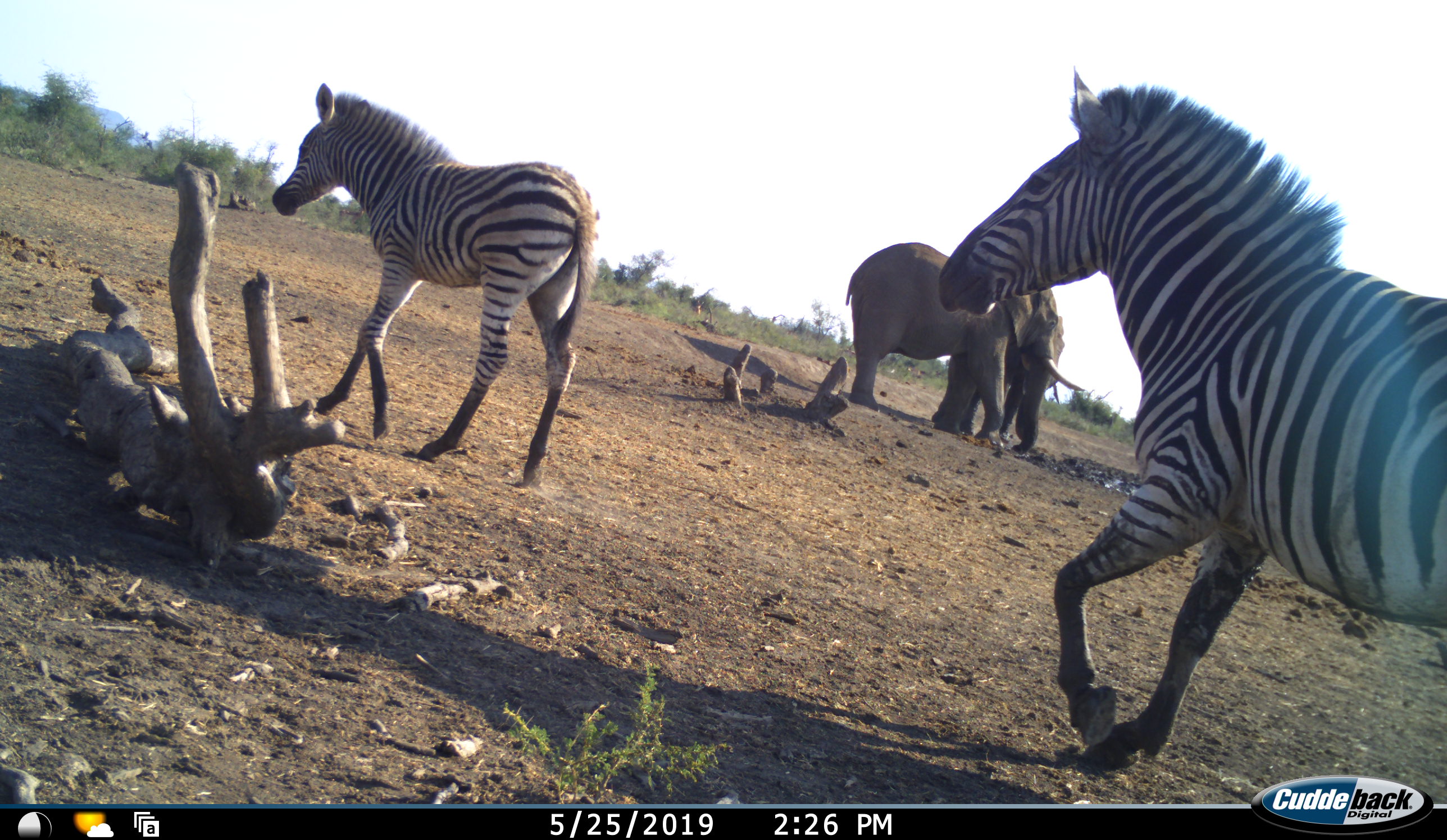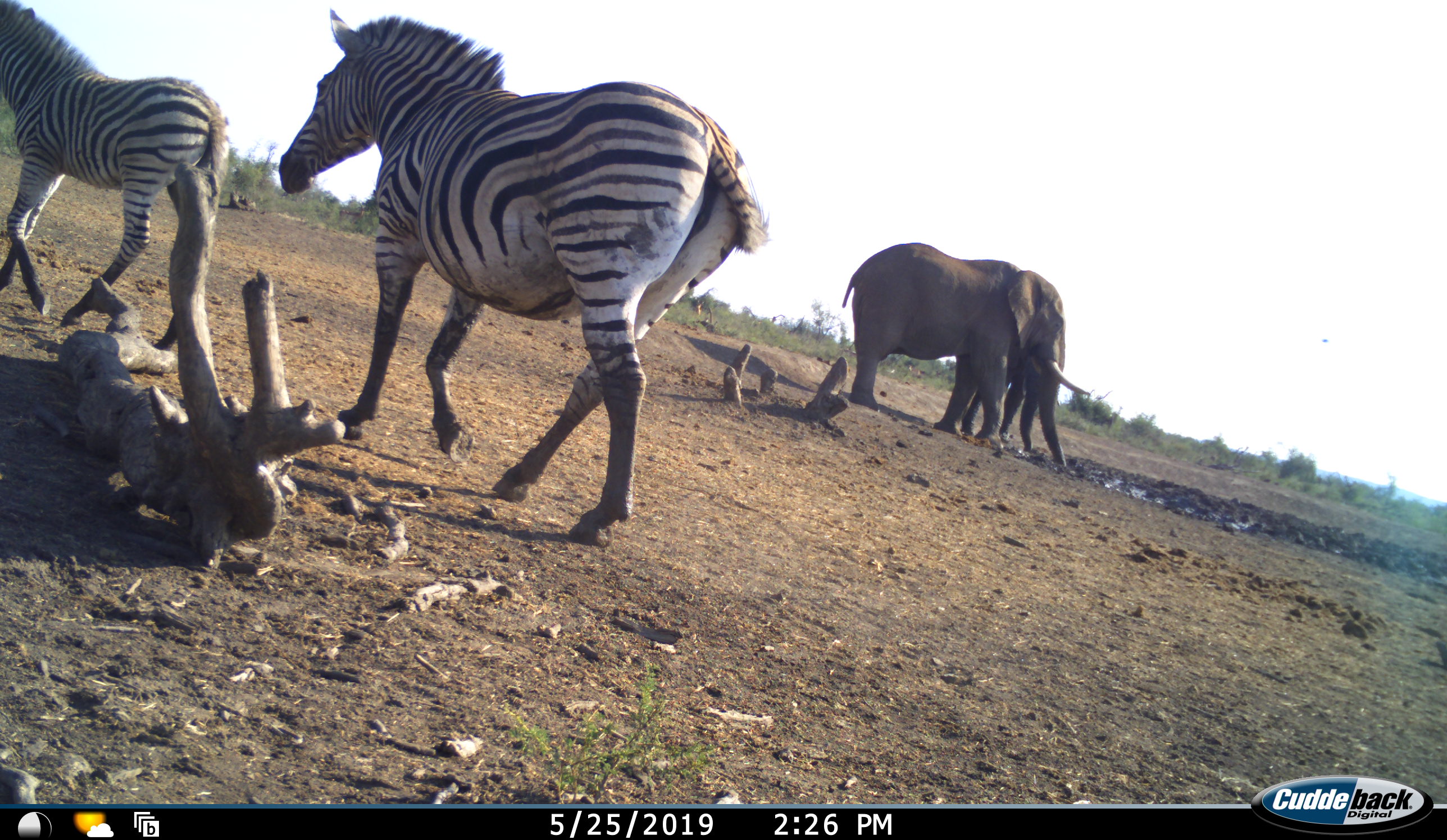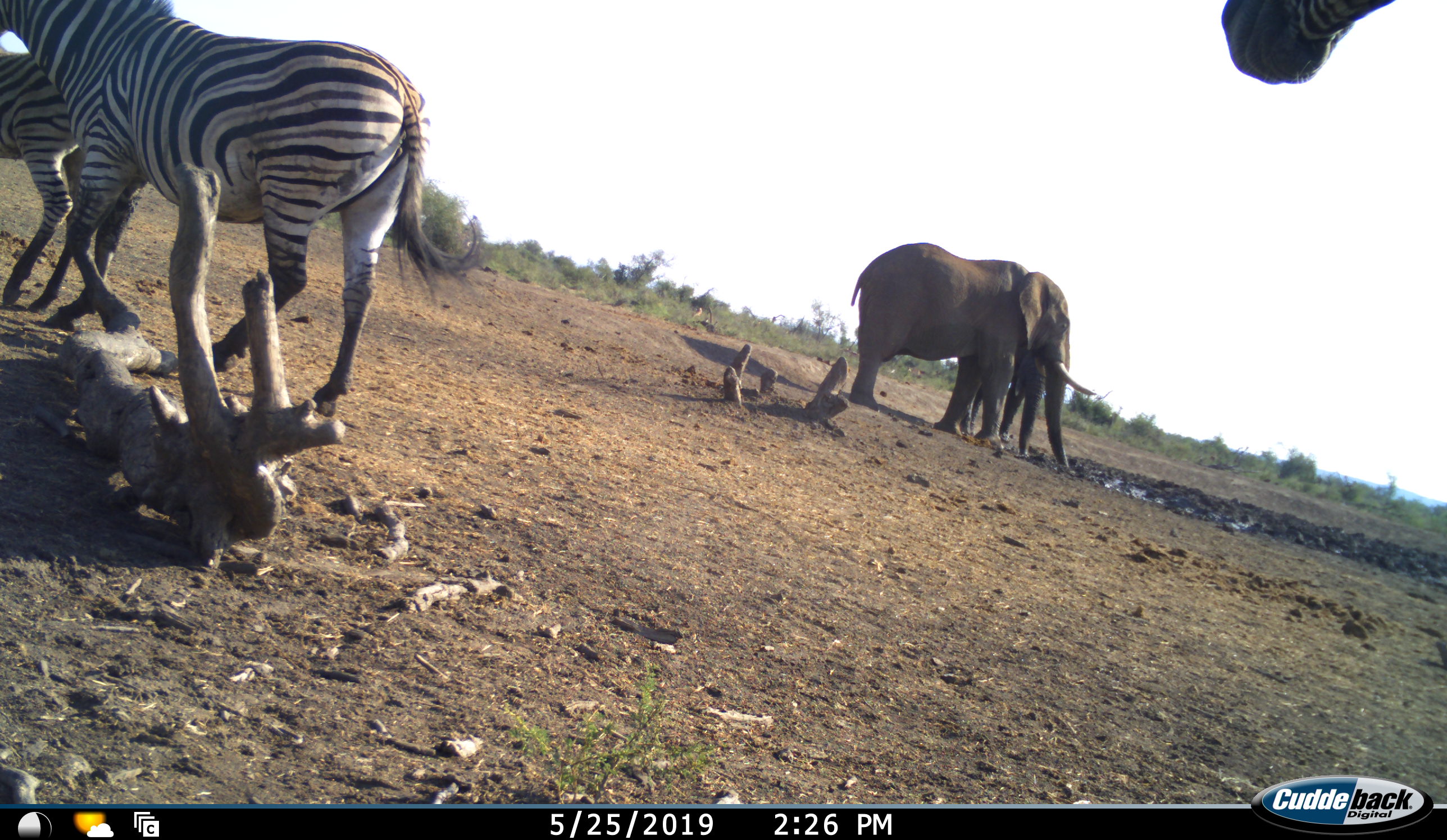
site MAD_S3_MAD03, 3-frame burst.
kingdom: Animalia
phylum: Chordata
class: Mammalia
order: Proboscidea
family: Elephantidae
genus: Loxodonta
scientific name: Loxodonta africana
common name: african bush elephant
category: elephant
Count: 2.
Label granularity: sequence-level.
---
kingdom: Animalia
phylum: Chordata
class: Mammalia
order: Perissodactyla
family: Equidae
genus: Equus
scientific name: Equus quagga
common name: plains zebra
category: zebraplains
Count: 2.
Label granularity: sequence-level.